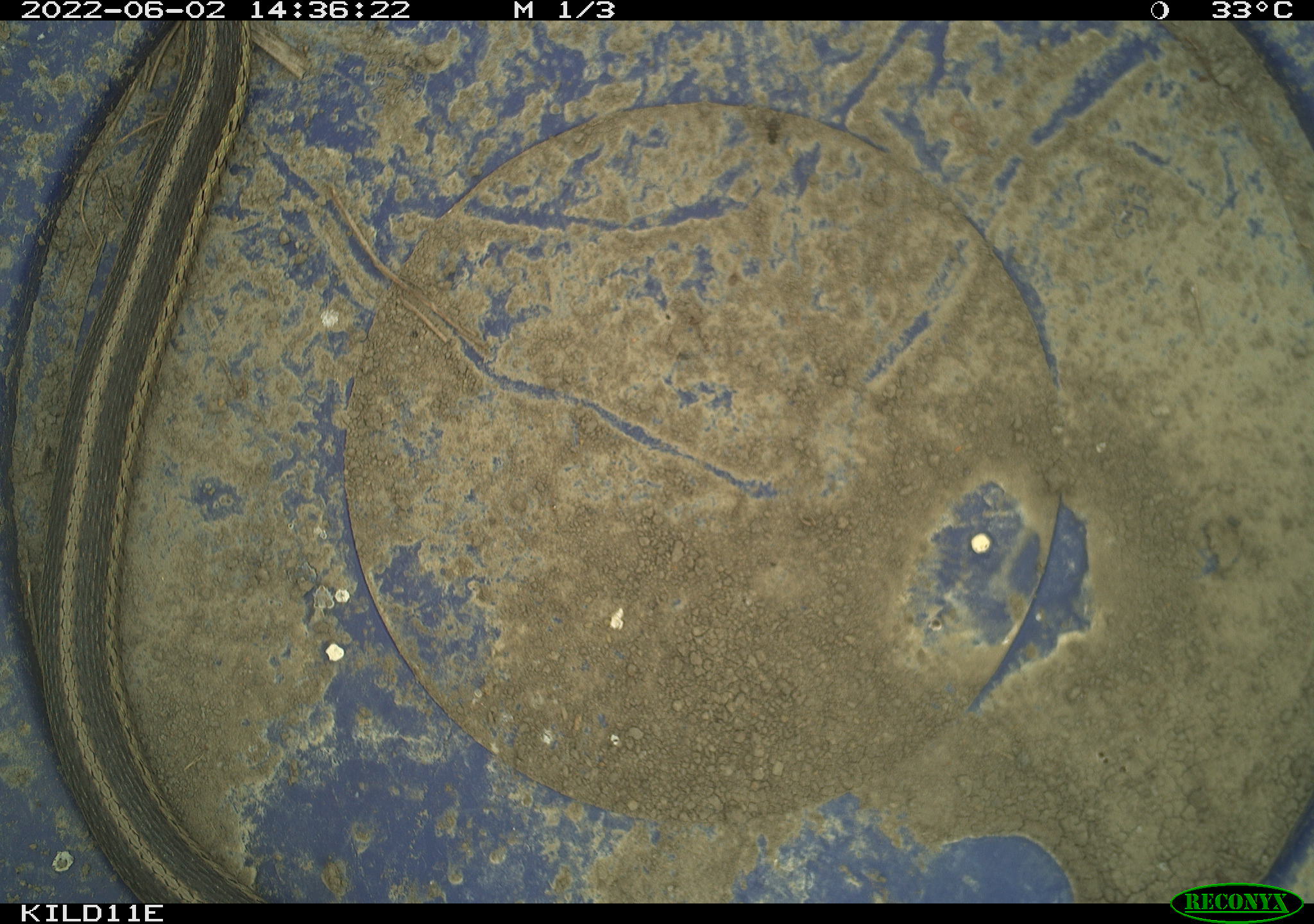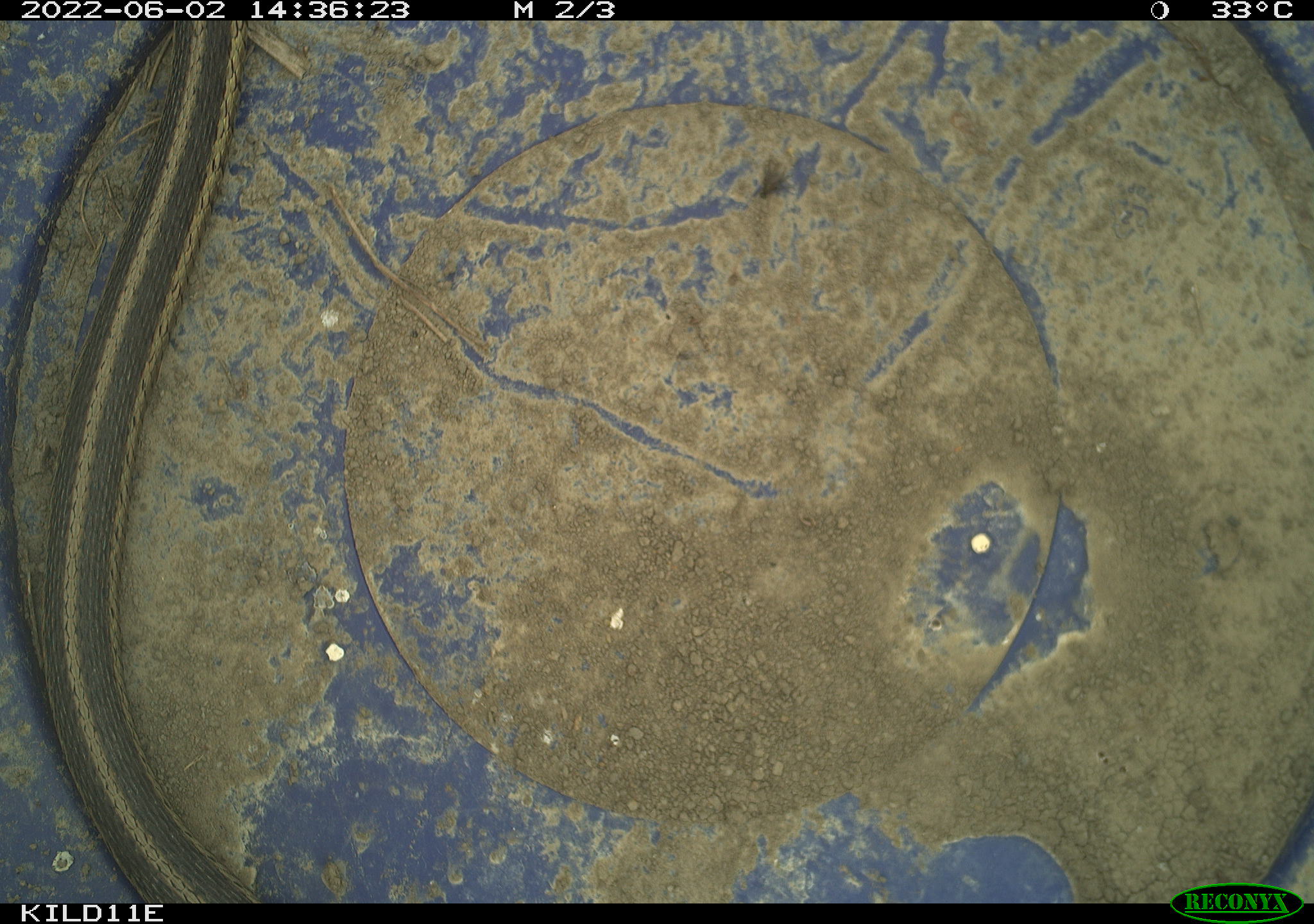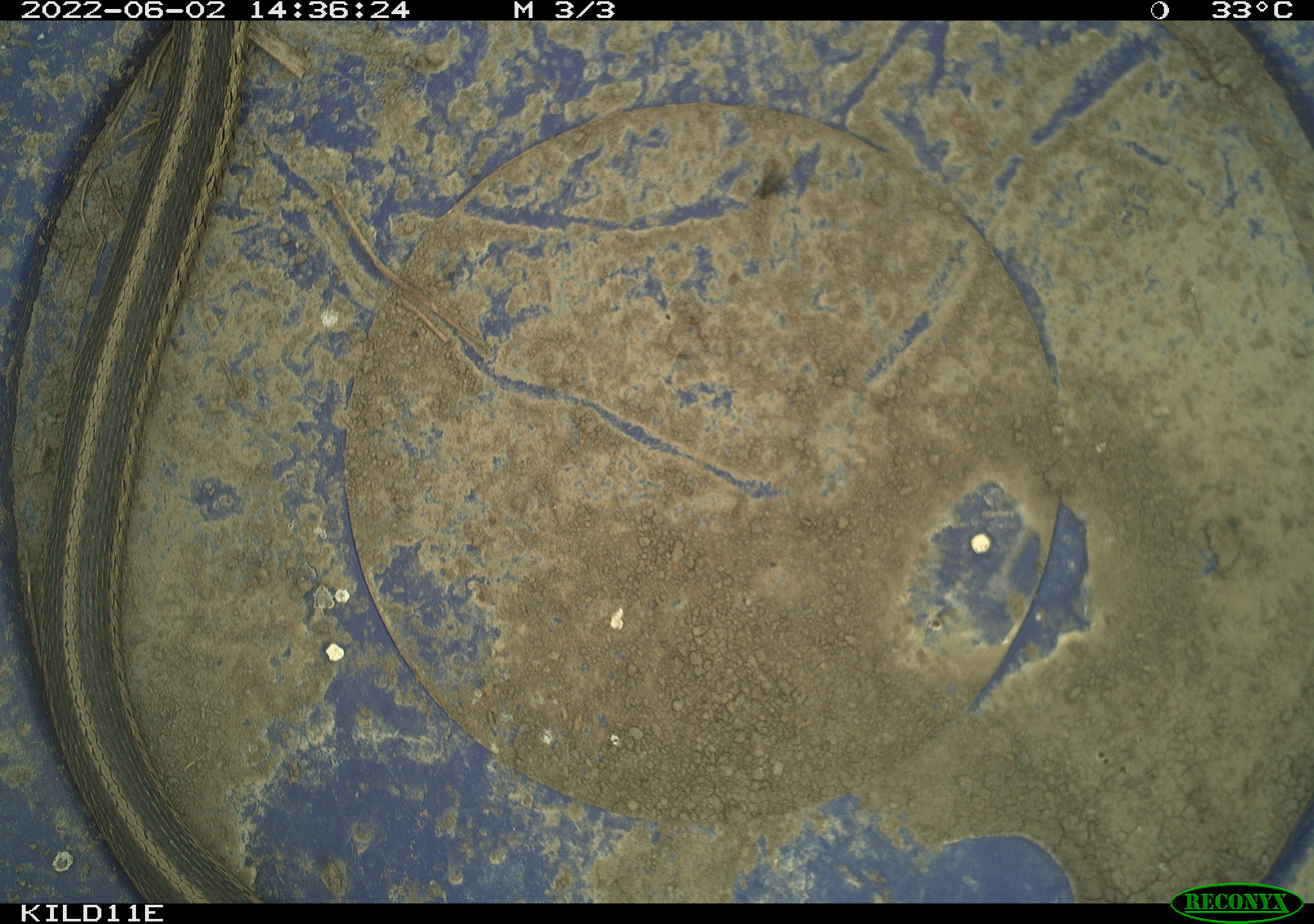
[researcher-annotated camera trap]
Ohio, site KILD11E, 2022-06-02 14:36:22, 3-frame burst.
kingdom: Animalia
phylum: Chordata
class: Reptilia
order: Squamata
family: Colubridae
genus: Thamnophis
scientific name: Thamnophis sirtalis sirtalis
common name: eastern gartersnake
Eastern gartersnake (Thamnophis sirtalis sirtalis).